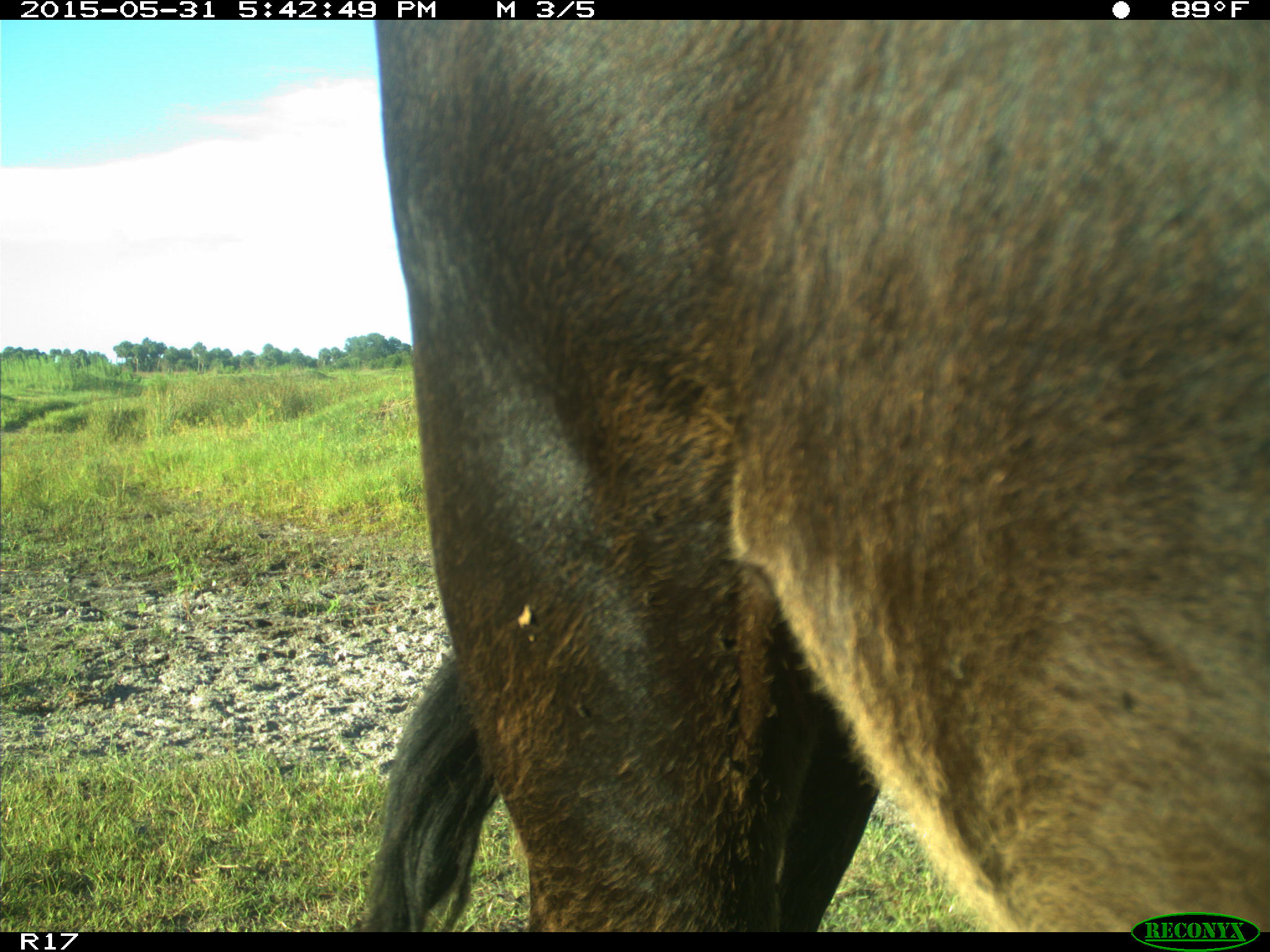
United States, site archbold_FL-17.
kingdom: Animalia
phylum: Chordata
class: Mammalia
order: Artiodactyla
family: Bovidae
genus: Bos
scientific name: Bos taurus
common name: domestic cow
Bos taurus (domestic cow).